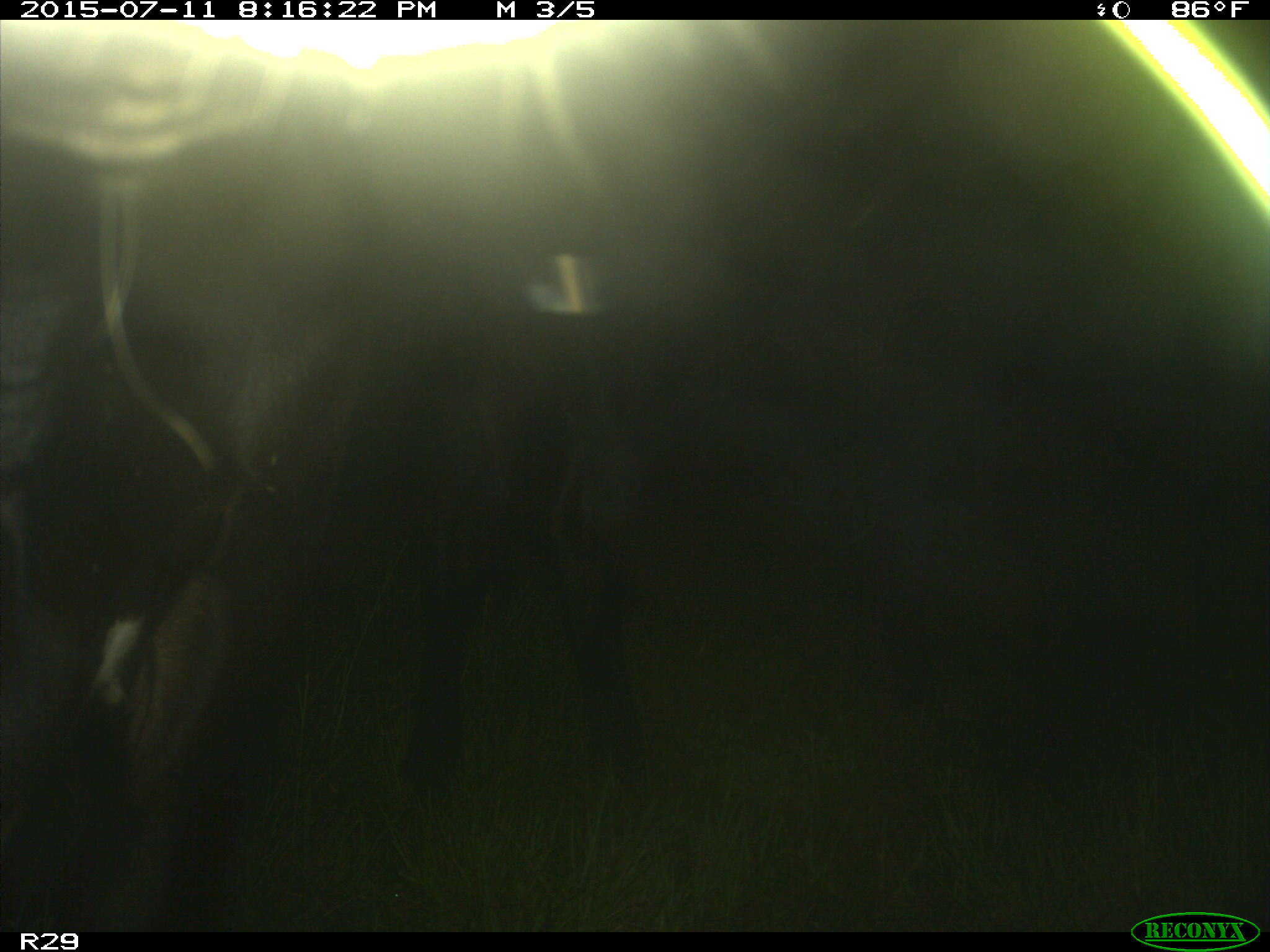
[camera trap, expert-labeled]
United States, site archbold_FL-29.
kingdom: Animalia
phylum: Chordata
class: Mammalia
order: Artiodactyla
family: Bovidae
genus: Bos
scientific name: Bos taurus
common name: domestic cow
Bos taurus (domestic cow).